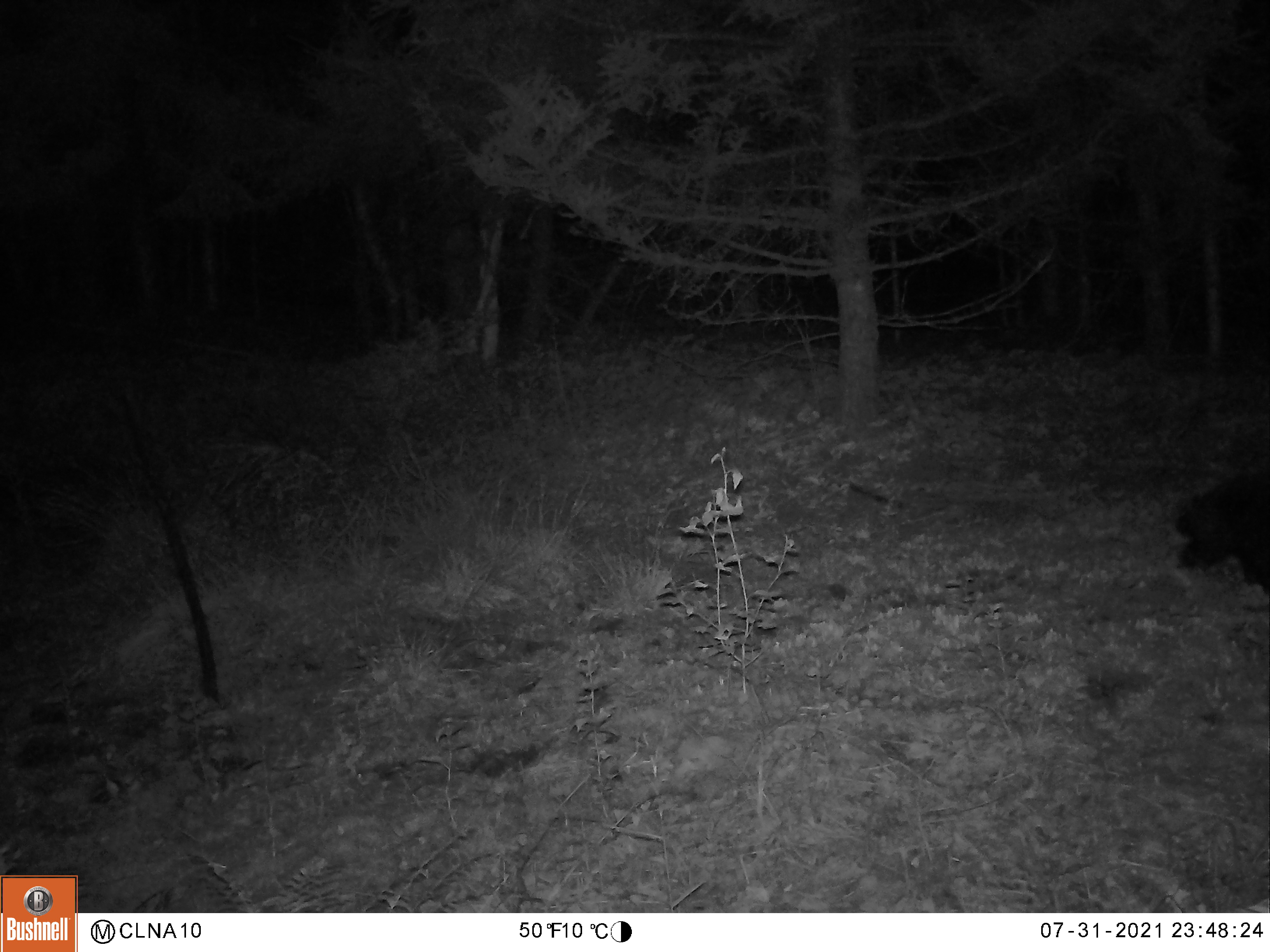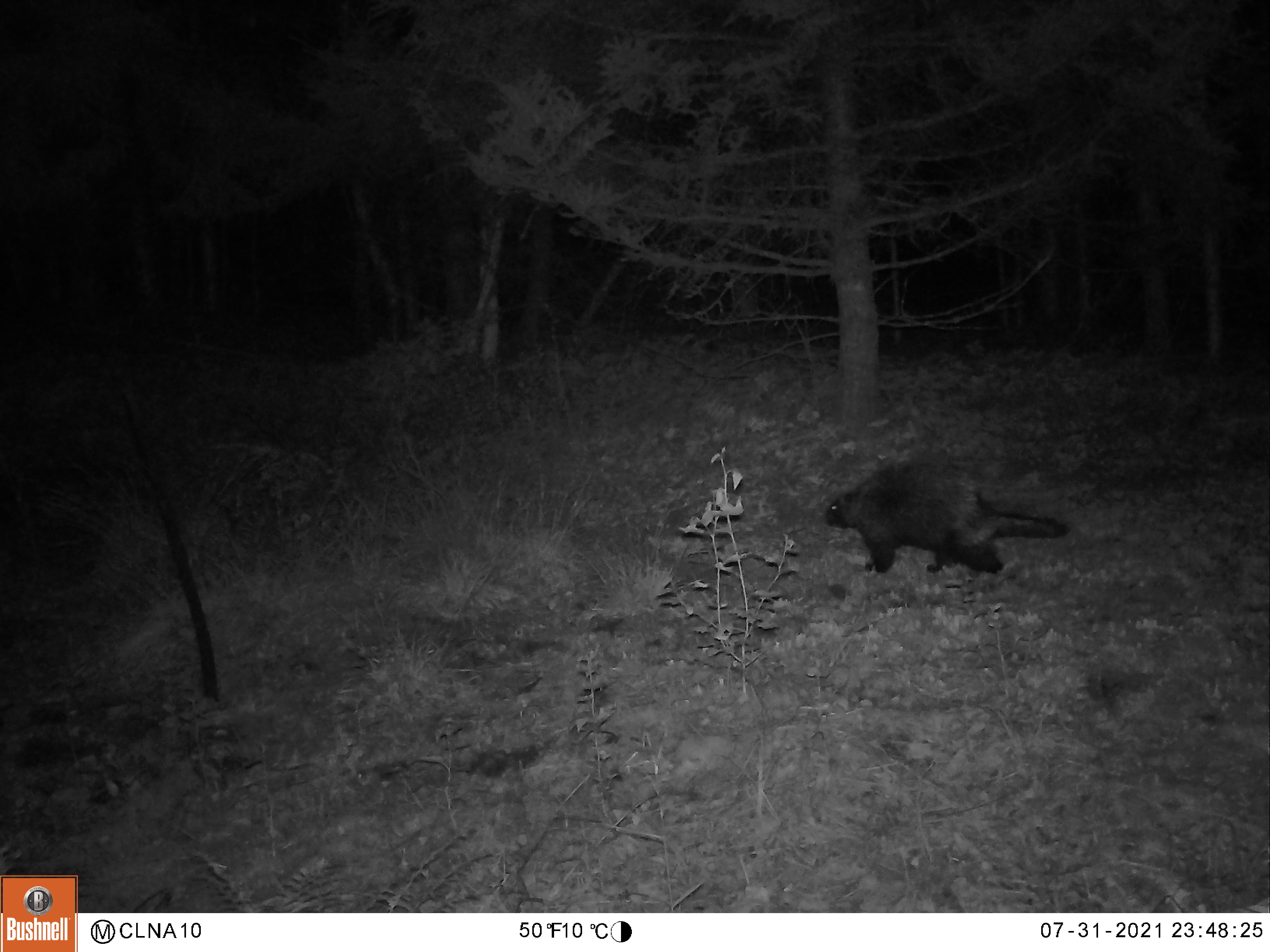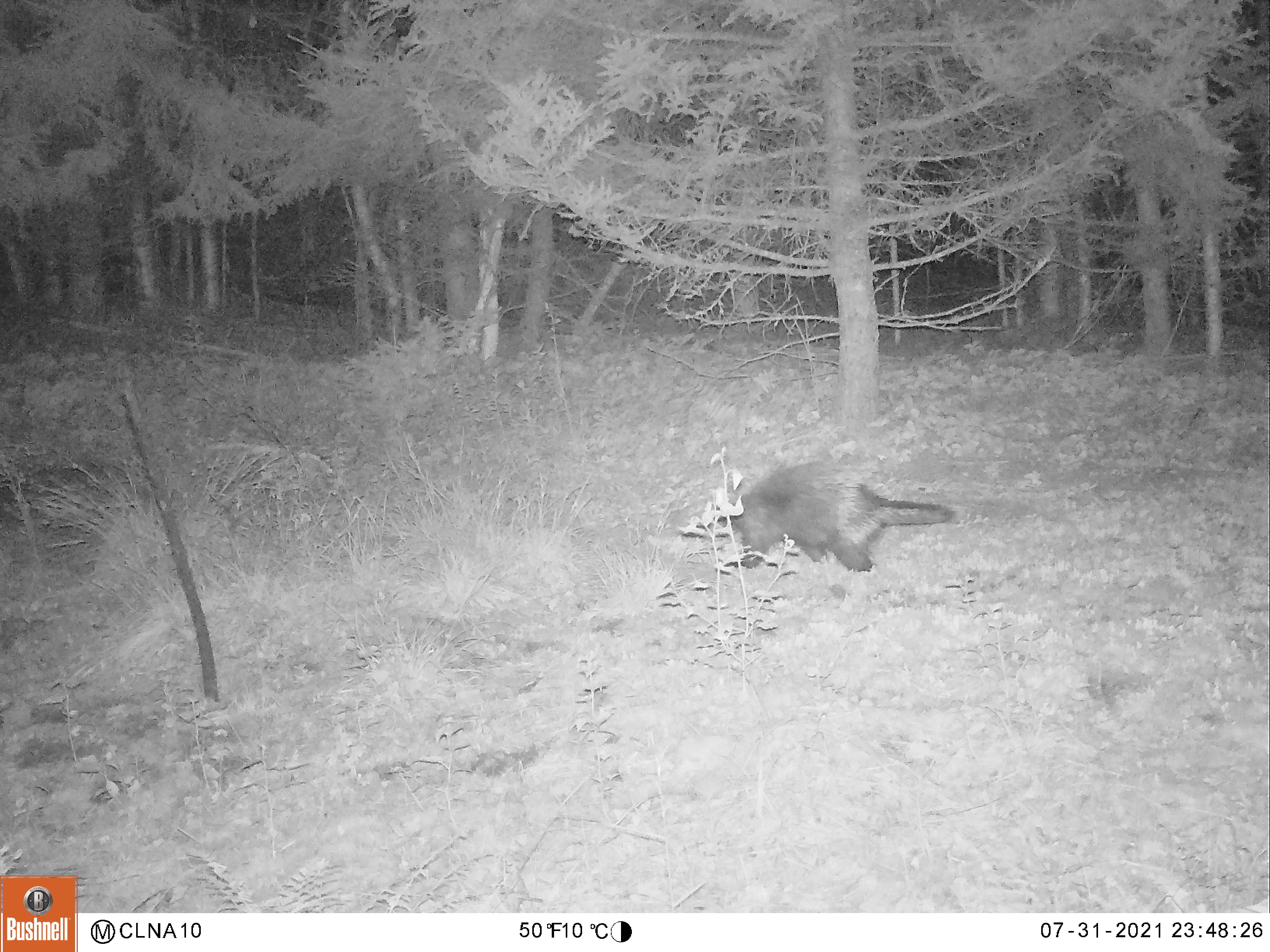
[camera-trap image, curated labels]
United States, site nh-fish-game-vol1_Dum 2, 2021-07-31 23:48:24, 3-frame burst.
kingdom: Animalia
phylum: Chordata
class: Mammalia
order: Rodentia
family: Erethizontidae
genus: Erethizon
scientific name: Erethizon dorsatum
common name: porcupine